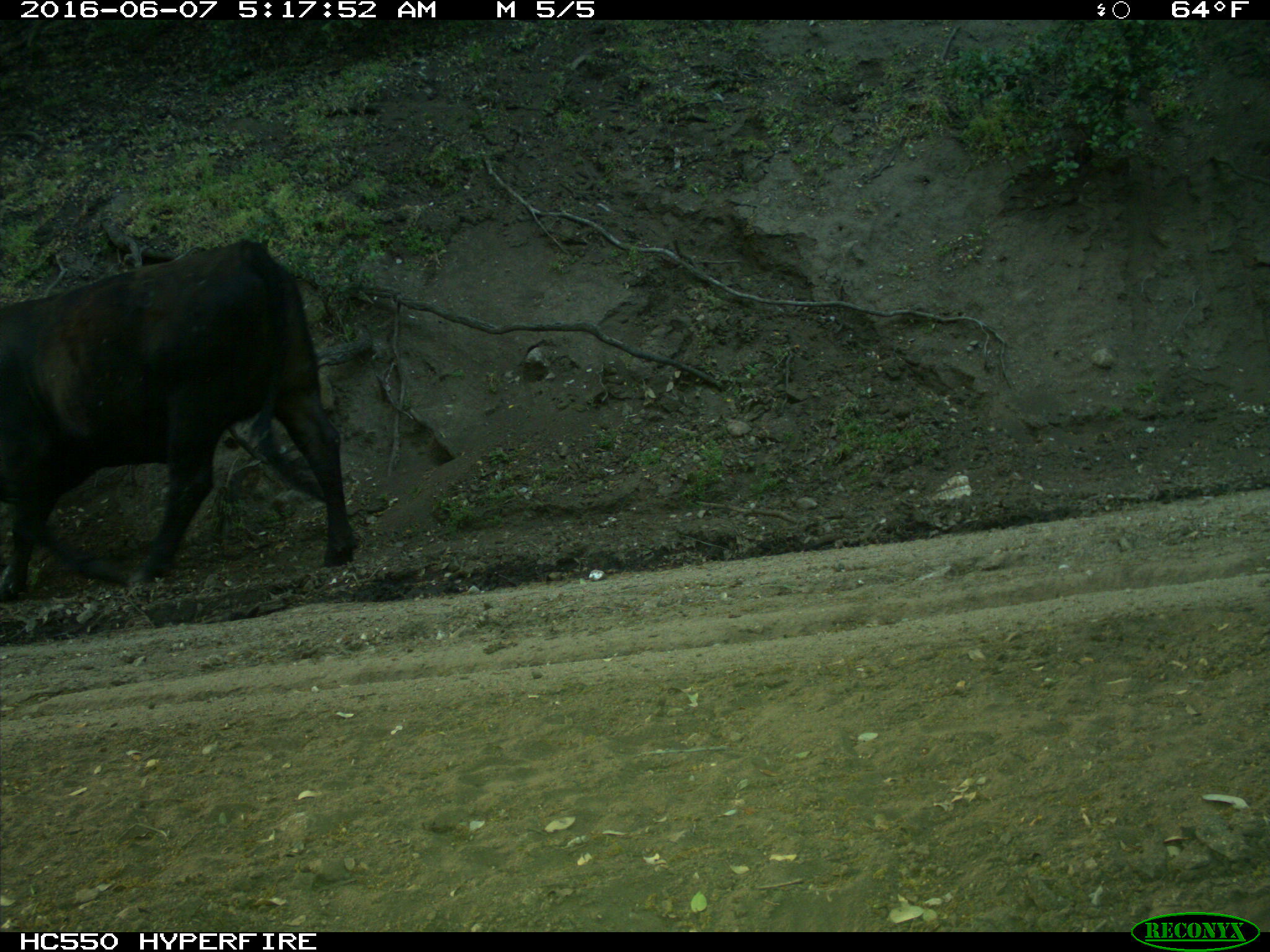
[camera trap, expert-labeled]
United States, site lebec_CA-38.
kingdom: Animalia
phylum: Chordata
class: Mammalia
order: Artiodactyla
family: Bovidae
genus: Bos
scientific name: Bos taurus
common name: domestic cow